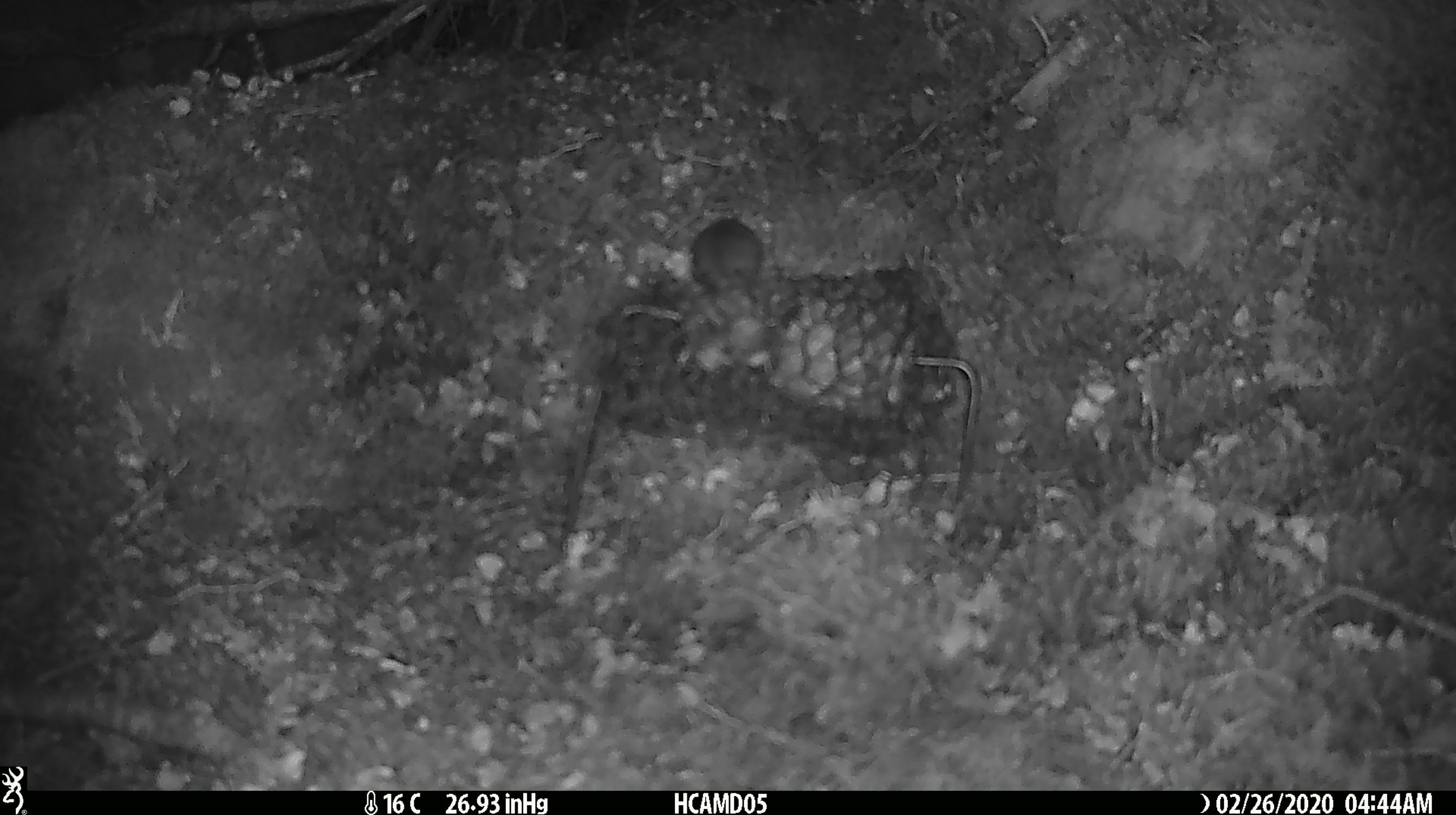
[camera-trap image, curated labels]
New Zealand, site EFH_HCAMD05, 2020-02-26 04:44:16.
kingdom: Animalia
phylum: Chordata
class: Mammalia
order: Rodentia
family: Muridae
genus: Mus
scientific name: Mus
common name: mouse